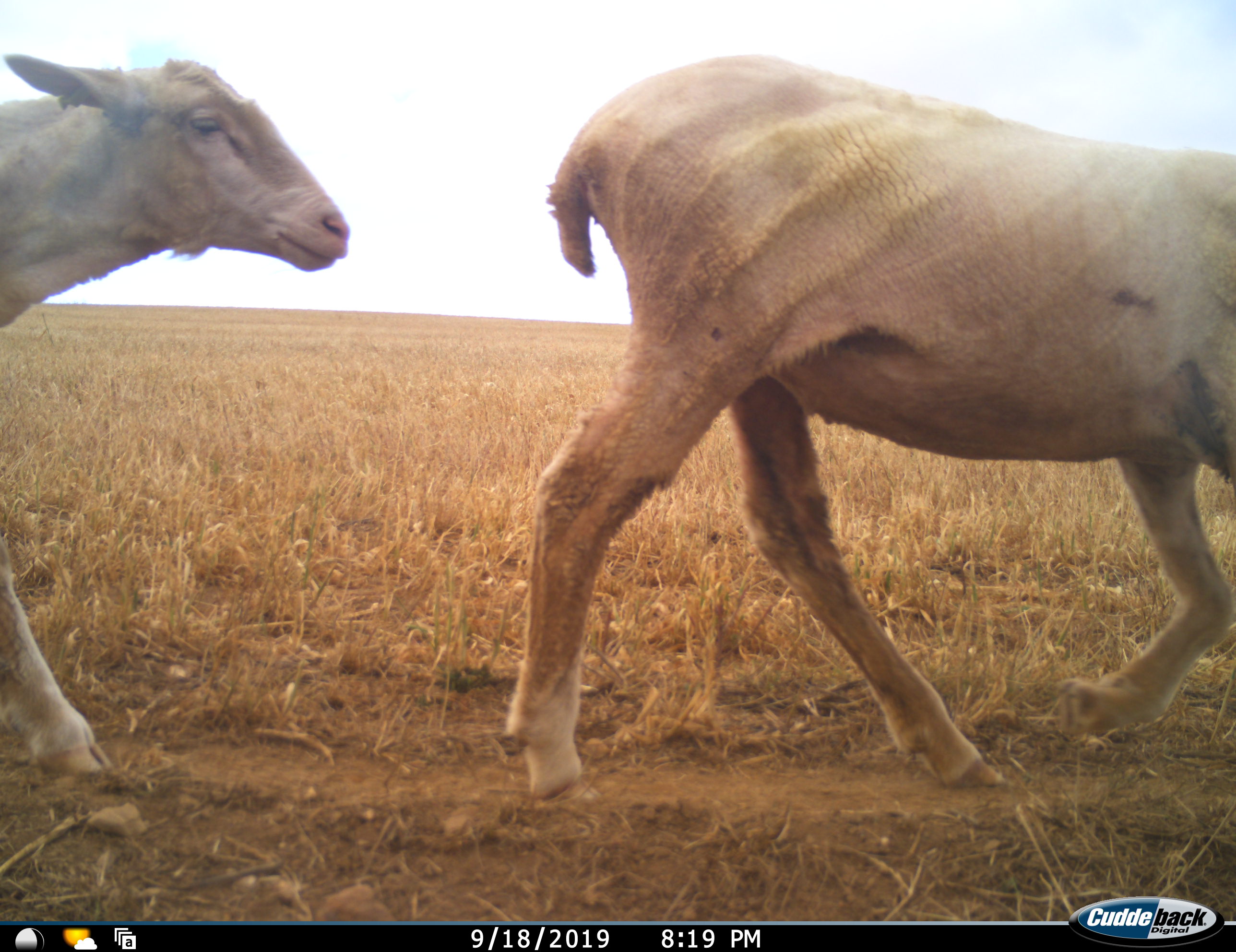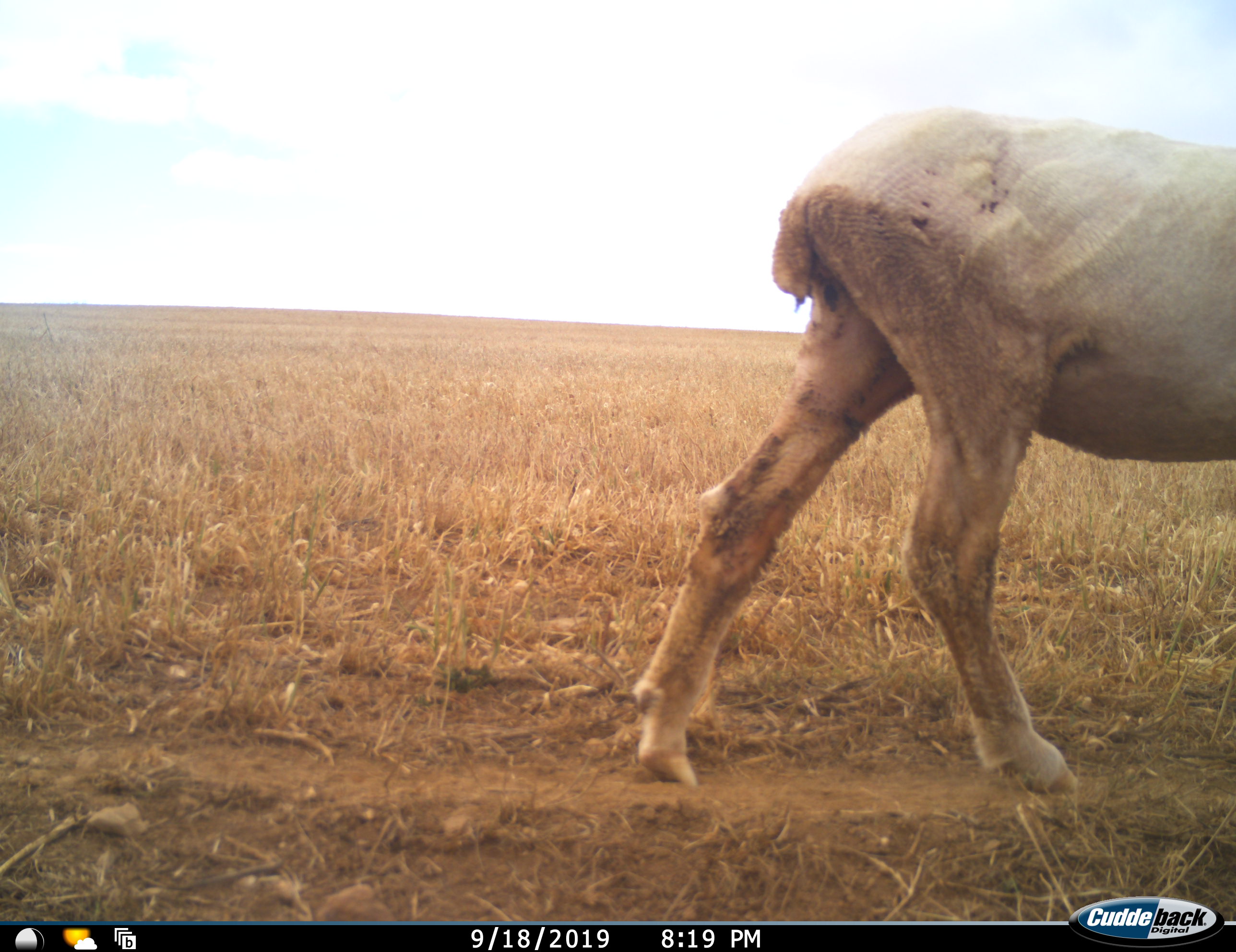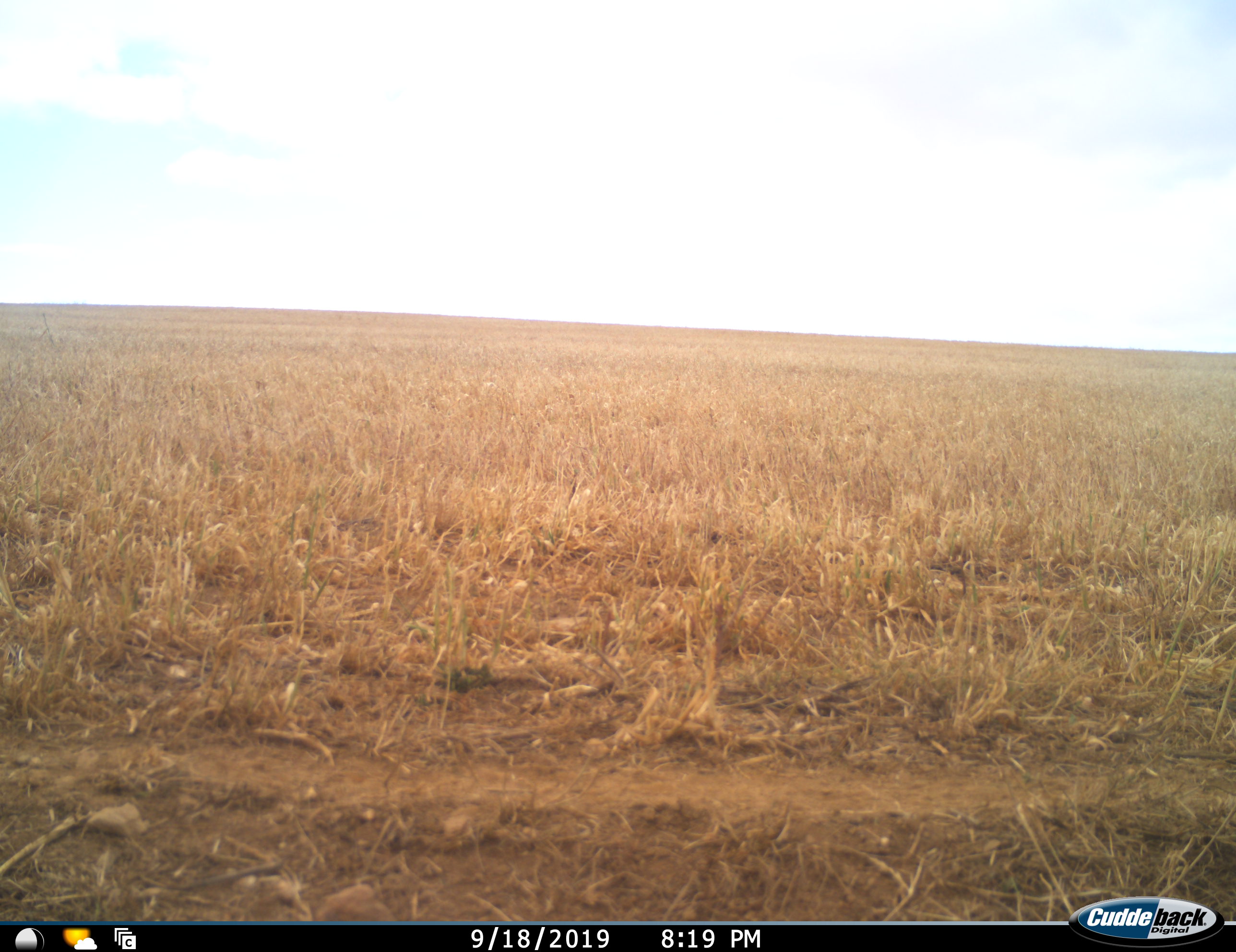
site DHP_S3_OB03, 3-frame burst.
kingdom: Animalia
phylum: Chordata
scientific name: Vertebrata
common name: domestic animal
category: domesticanimal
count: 2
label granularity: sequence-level